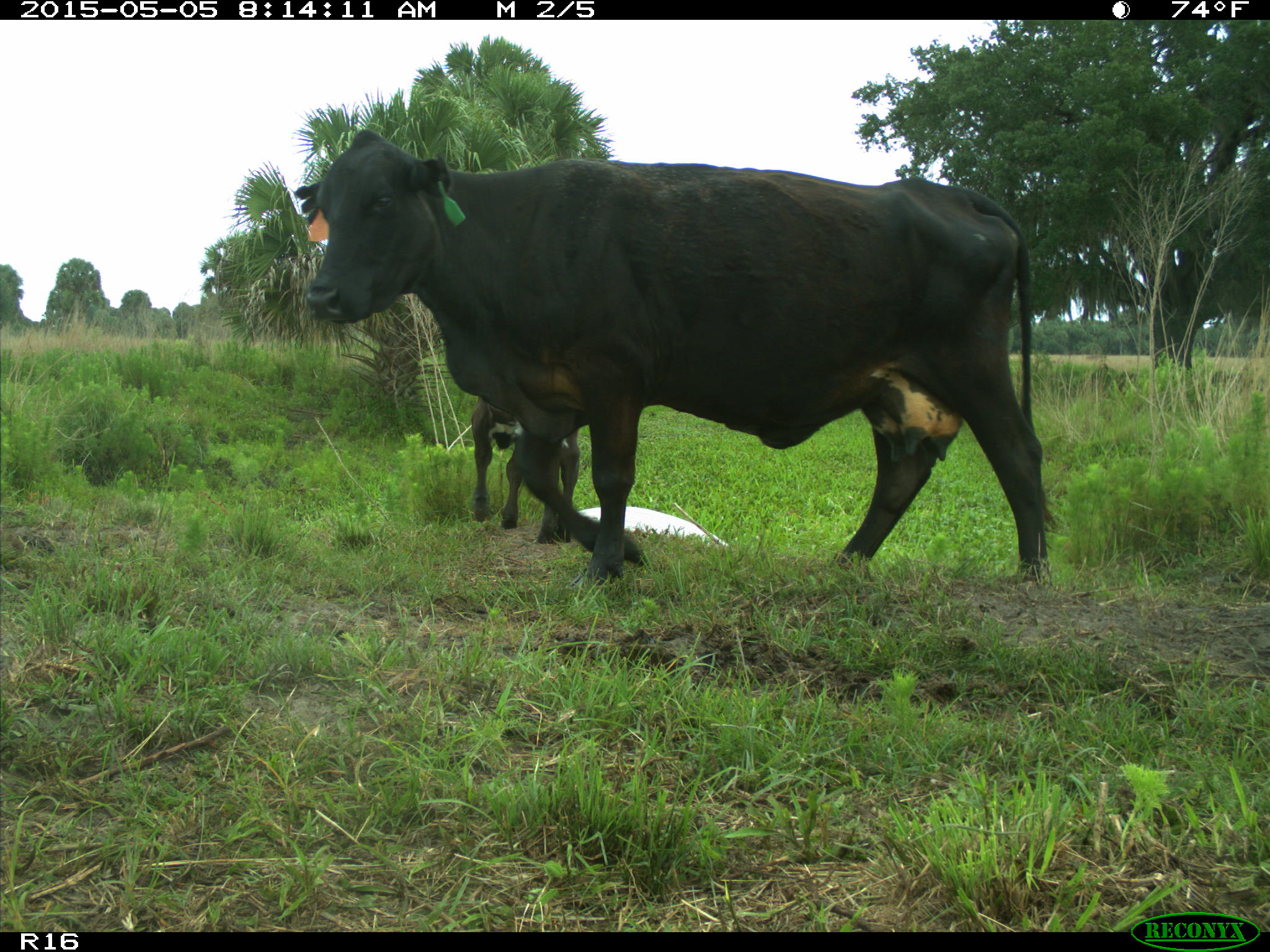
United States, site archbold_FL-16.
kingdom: Animalia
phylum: Chordata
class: Mammalia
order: Artiodactyla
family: Bovidae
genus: Bos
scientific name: Bos taurus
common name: domestic cow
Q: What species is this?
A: Bos taurus (domestic cow).